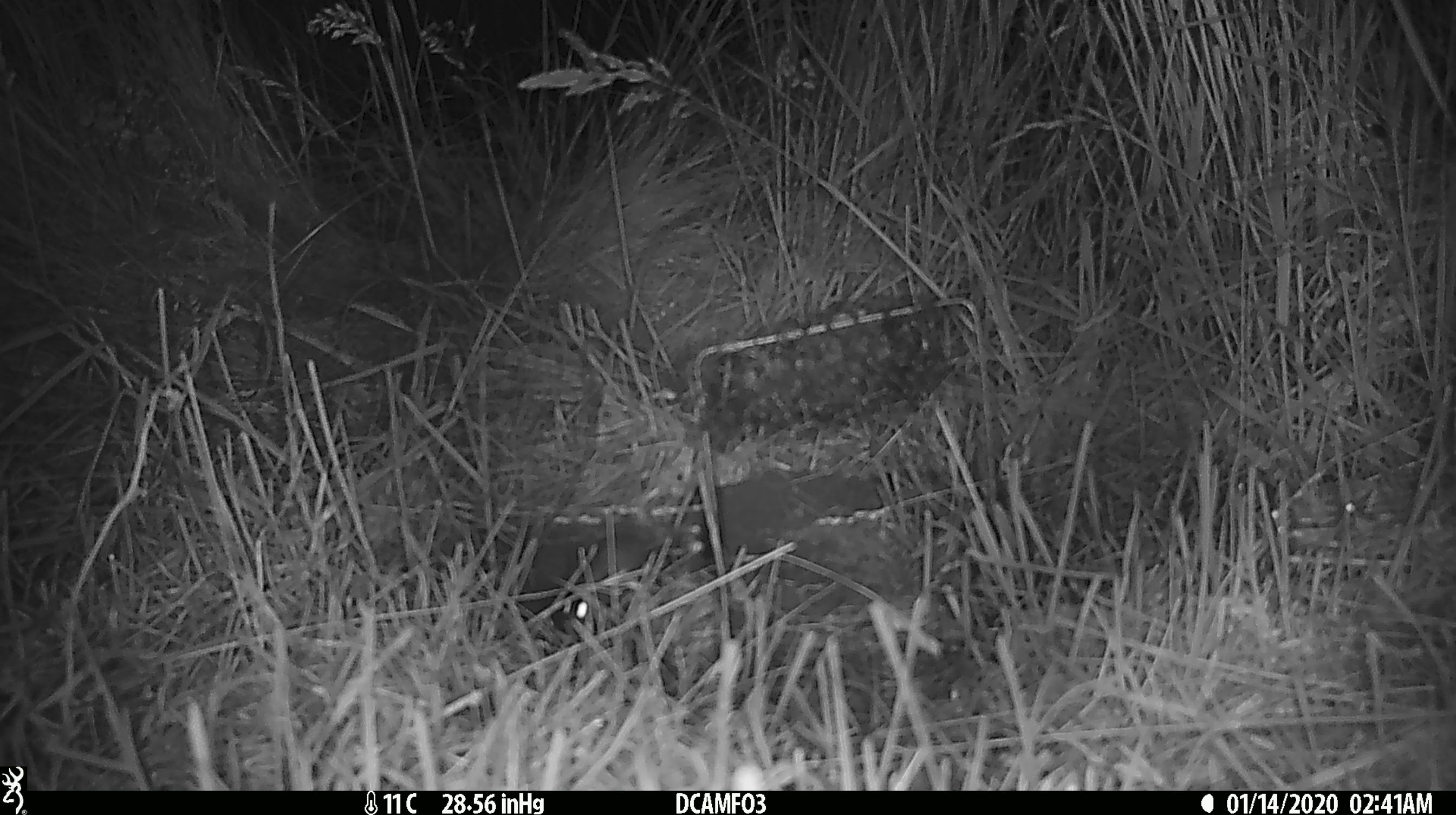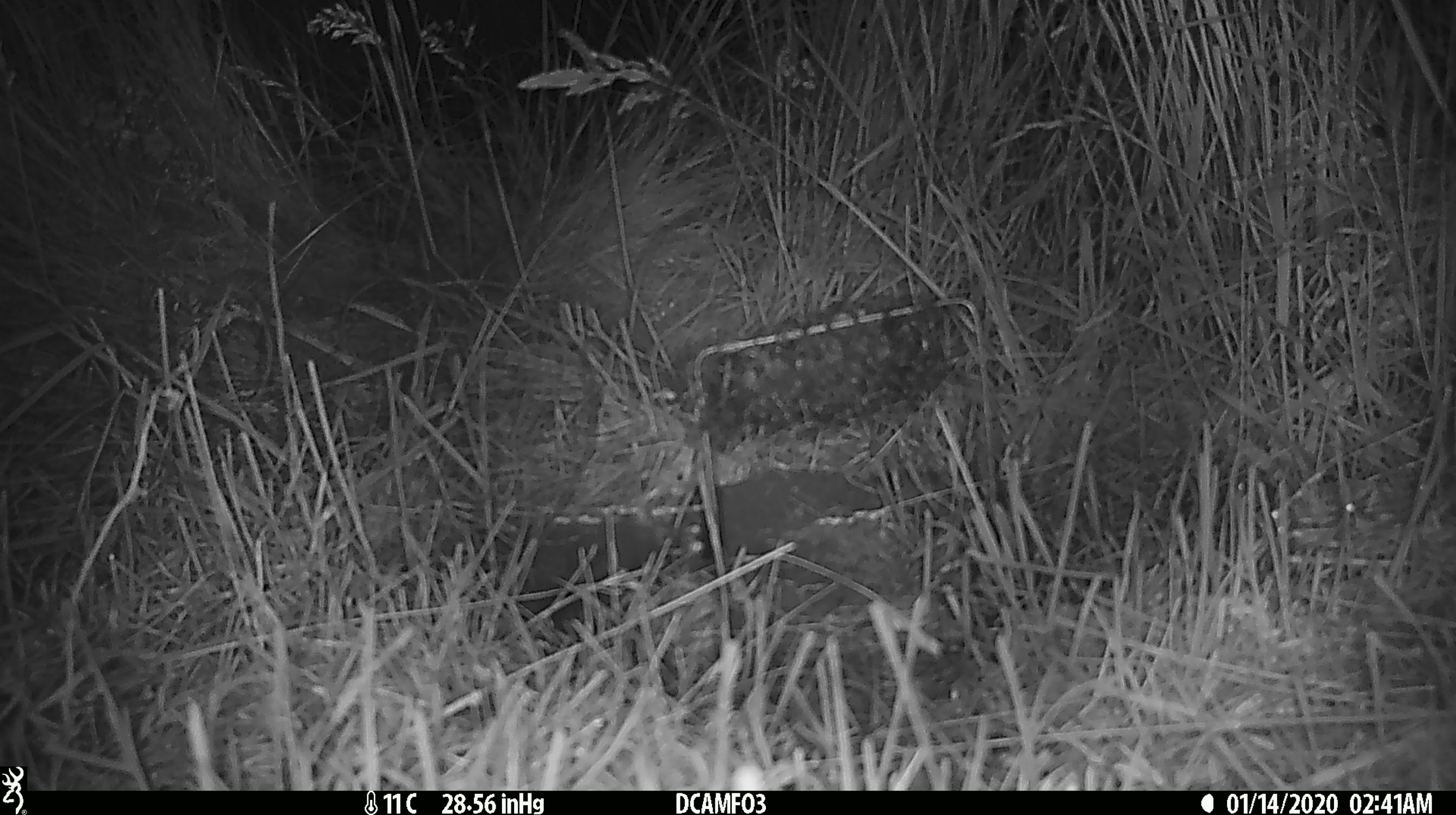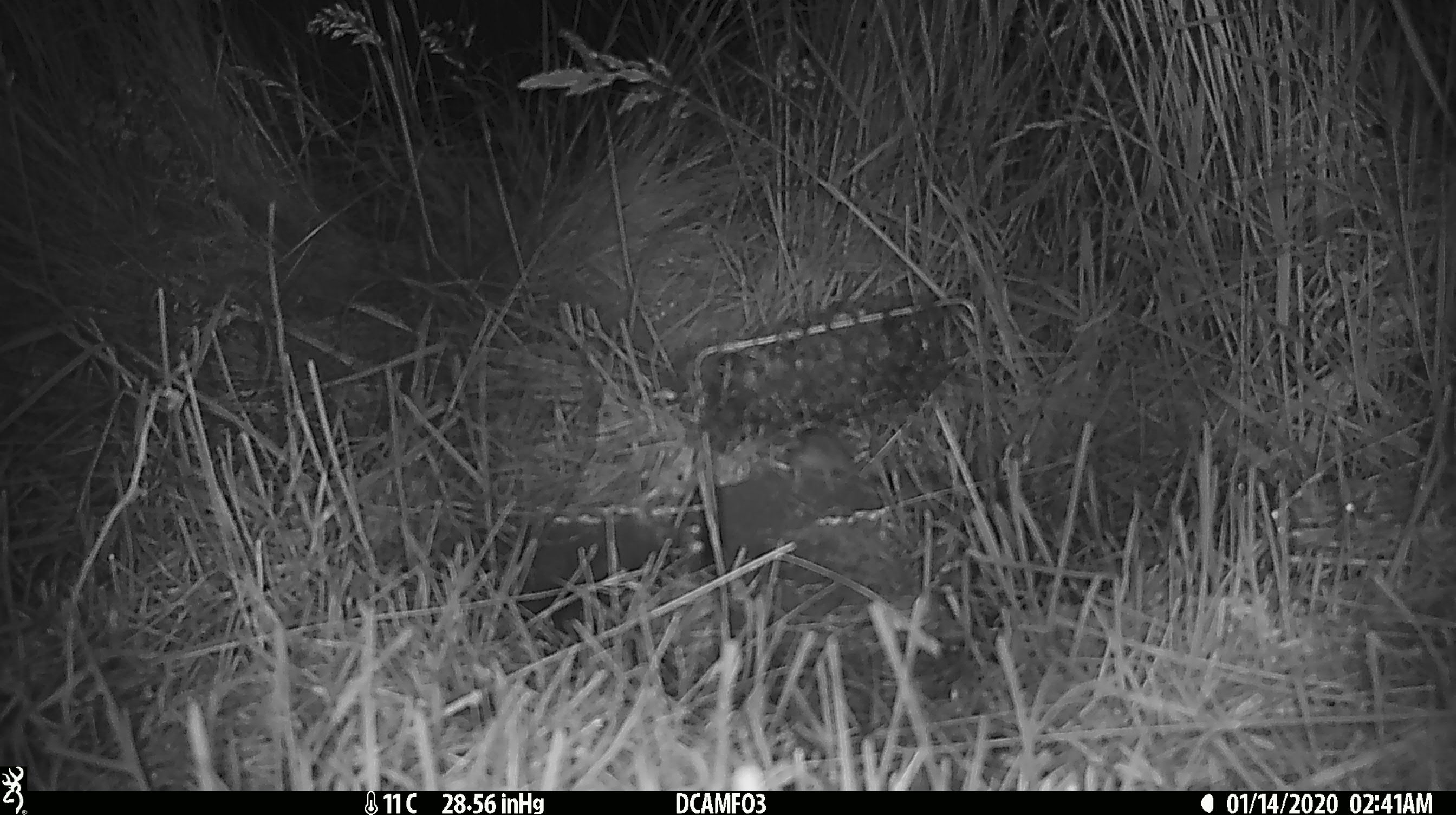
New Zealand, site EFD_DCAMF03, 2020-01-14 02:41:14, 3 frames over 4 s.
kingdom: Animalia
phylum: Chordata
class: Mammalia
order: Rodentia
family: Muridae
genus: Mus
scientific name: Mus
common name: mouse